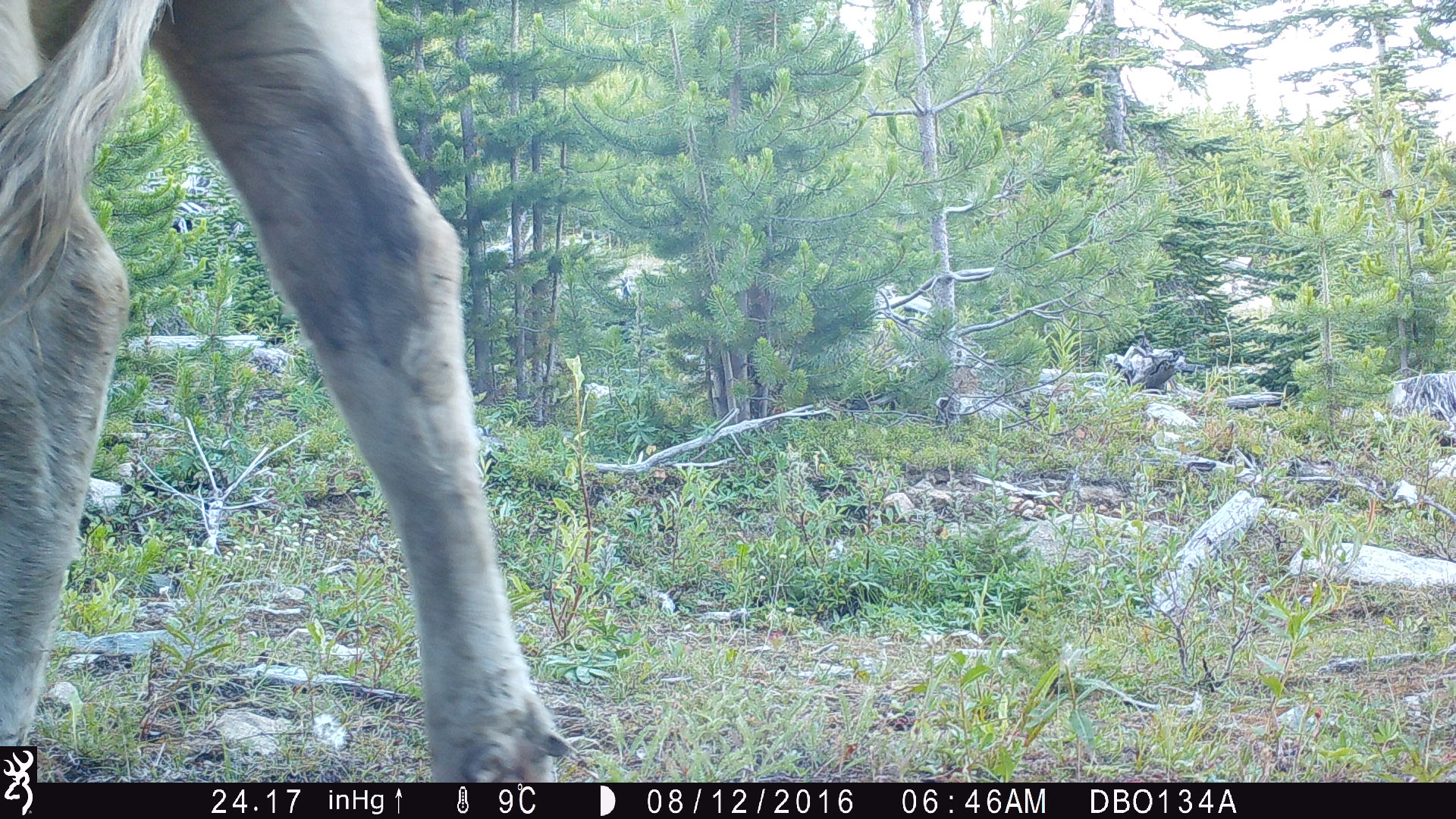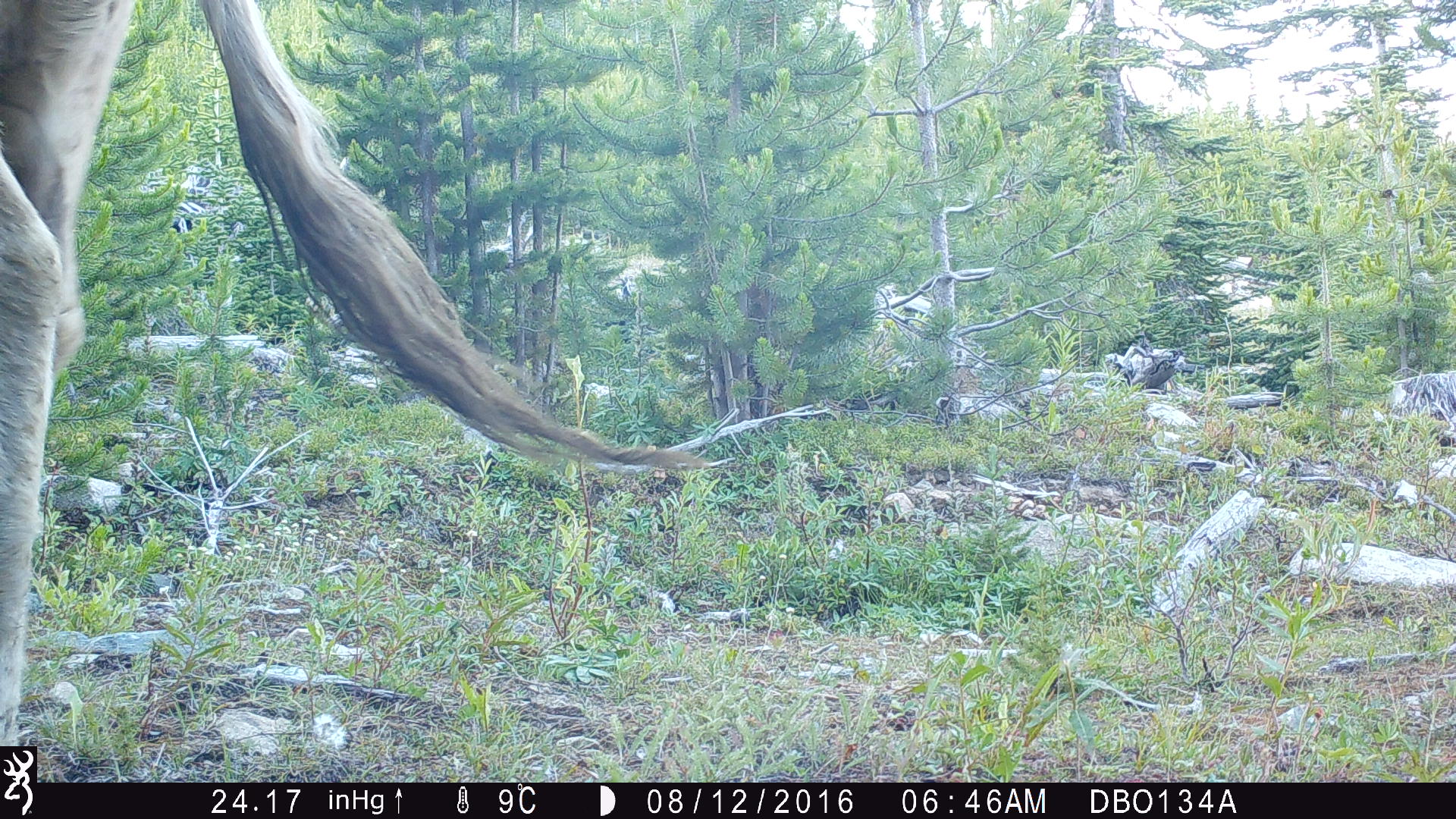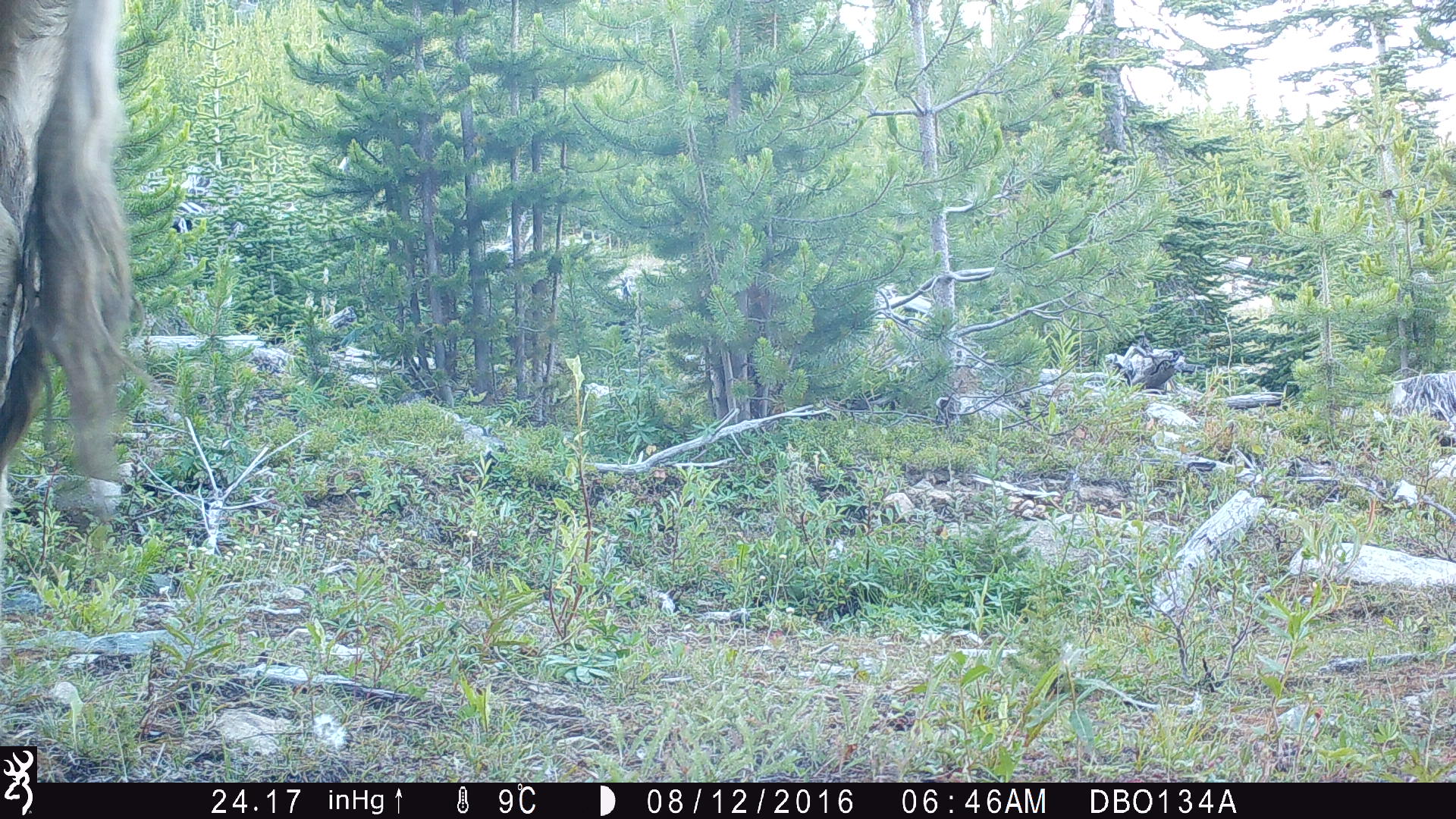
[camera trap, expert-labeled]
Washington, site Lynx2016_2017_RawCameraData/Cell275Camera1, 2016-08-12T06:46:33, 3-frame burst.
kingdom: Animalia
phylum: Chordata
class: Mammalia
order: Artiodactyla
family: Bovidae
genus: Bos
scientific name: Bos taurus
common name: domestic cattle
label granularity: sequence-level